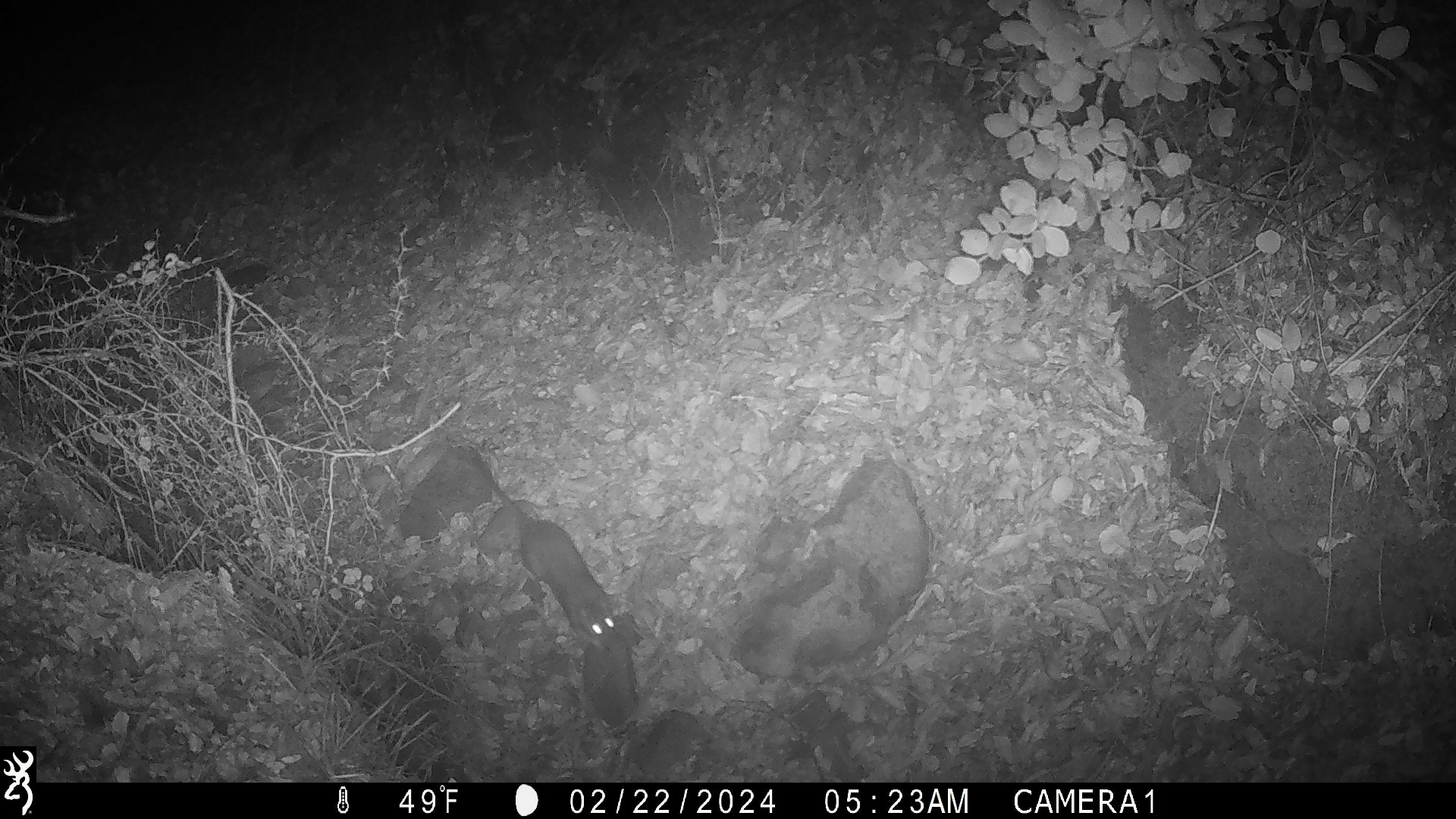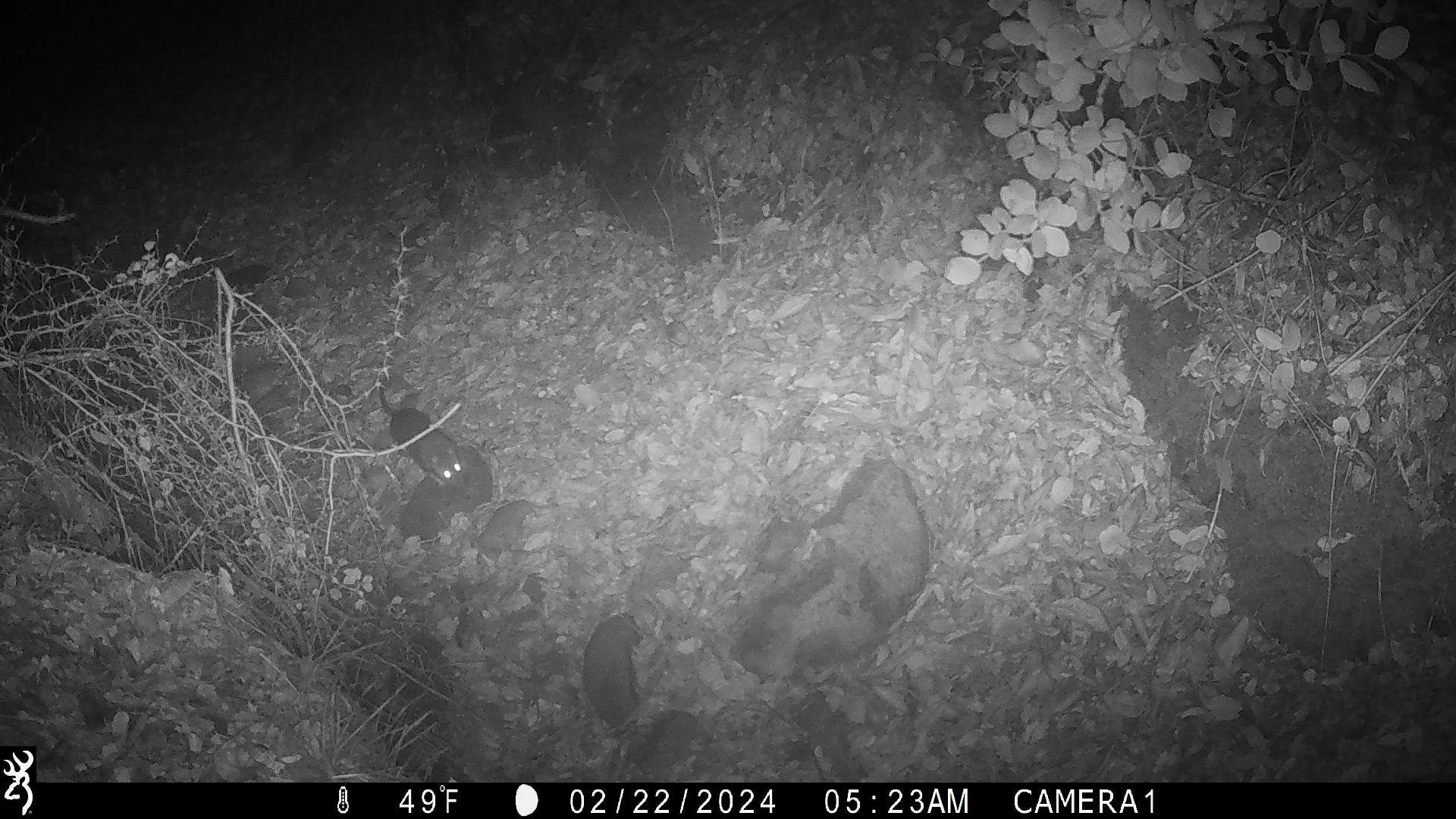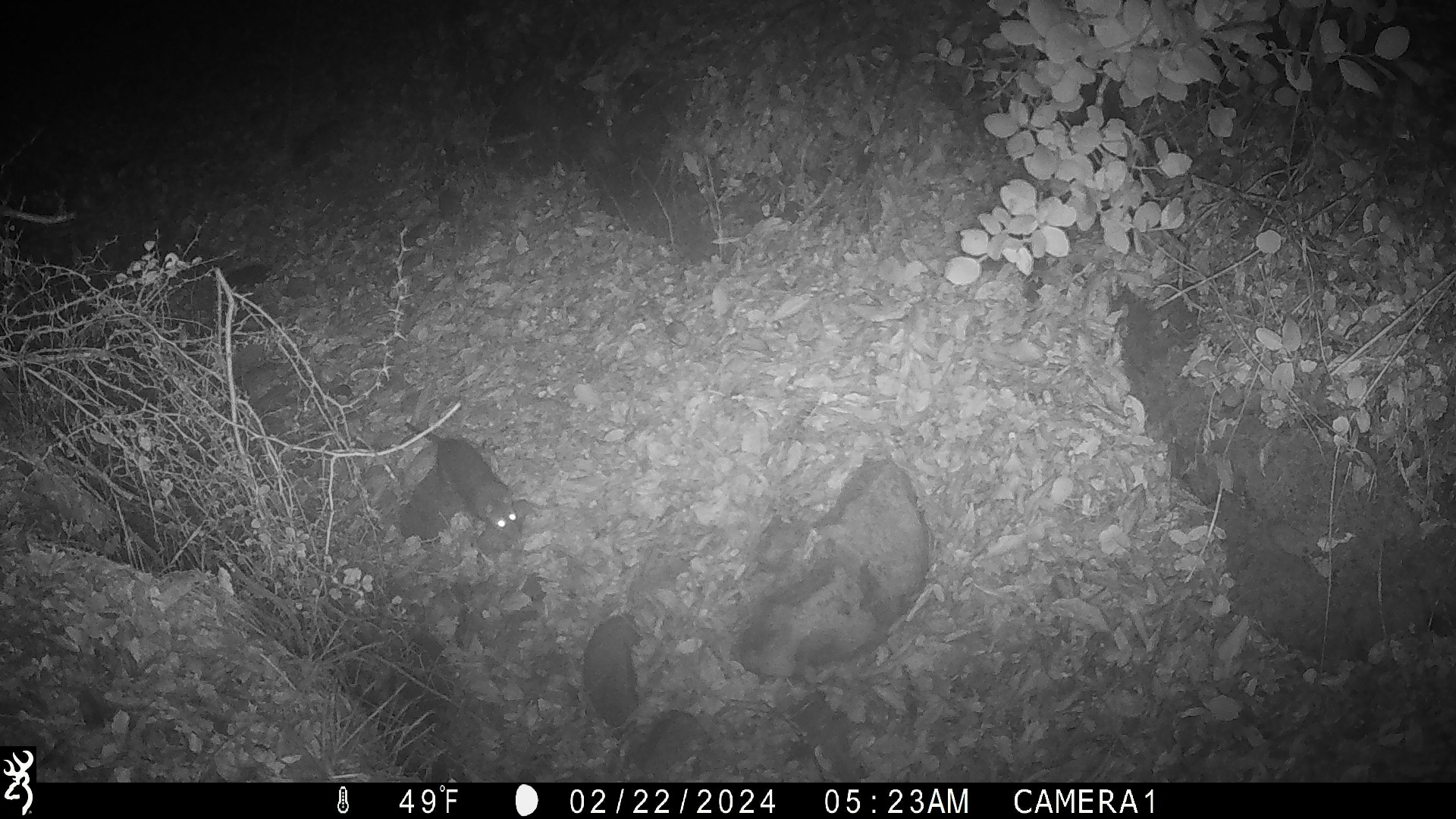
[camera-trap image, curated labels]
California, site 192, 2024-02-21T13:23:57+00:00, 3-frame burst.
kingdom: Animalia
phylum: Chordata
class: Mammalia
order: Rodentia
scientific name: Rodentia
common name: mouse or rat